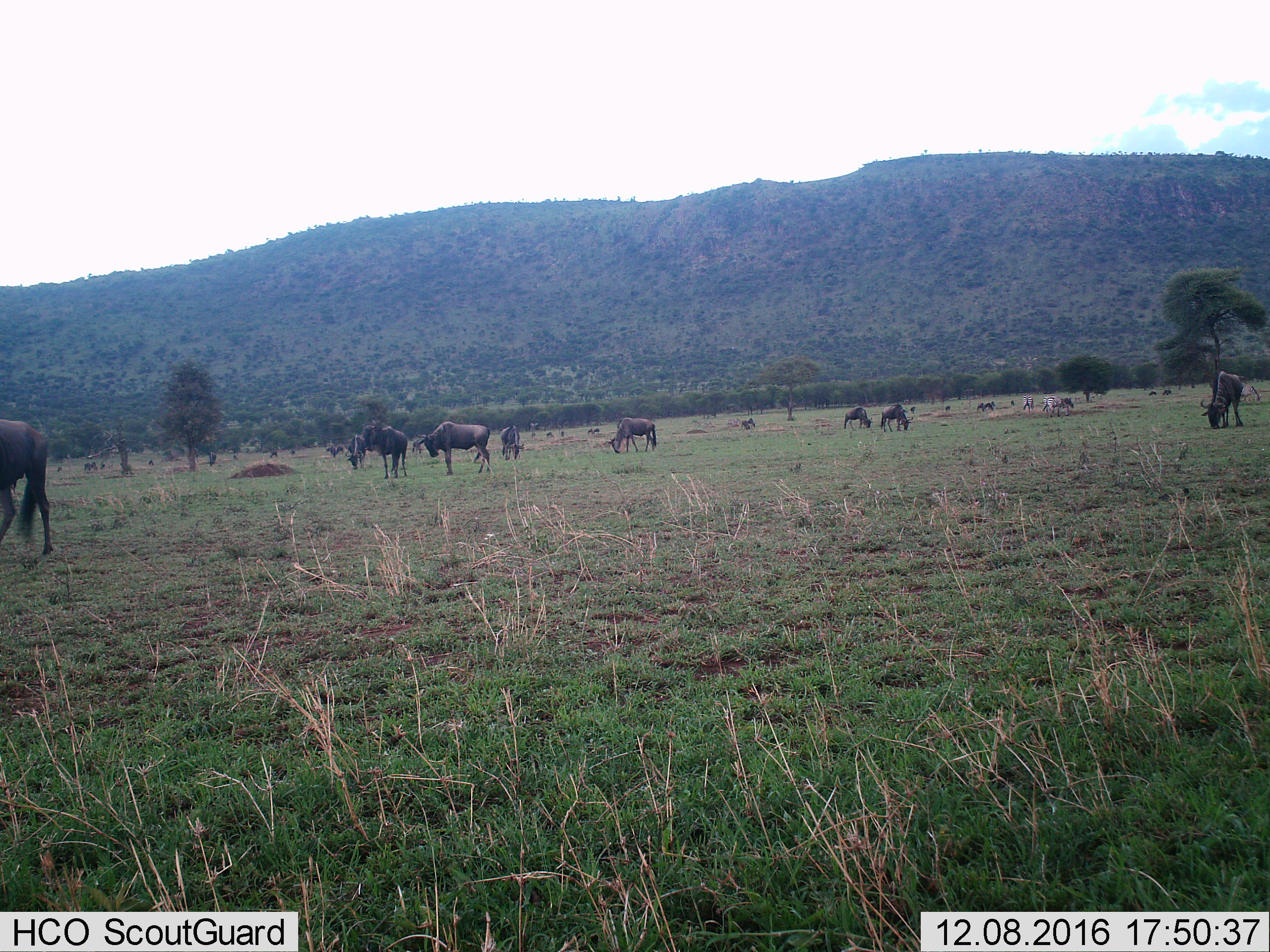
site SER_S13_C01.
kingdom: Animalia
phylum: Chordata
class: Mammalia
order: Artiodactyla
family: Bovidae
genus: Connochaetes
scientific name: Connochaetes taurinus taurinus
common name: blue wildebeest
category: wildebeestblue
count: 11-50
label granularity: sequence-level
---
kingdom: Animalia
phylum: Chordata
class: Mammalia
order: Perissodactyla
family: Equidae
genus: Equus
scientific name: Equus quagga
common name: plains zebra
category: zebraplains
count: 2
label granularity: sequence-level